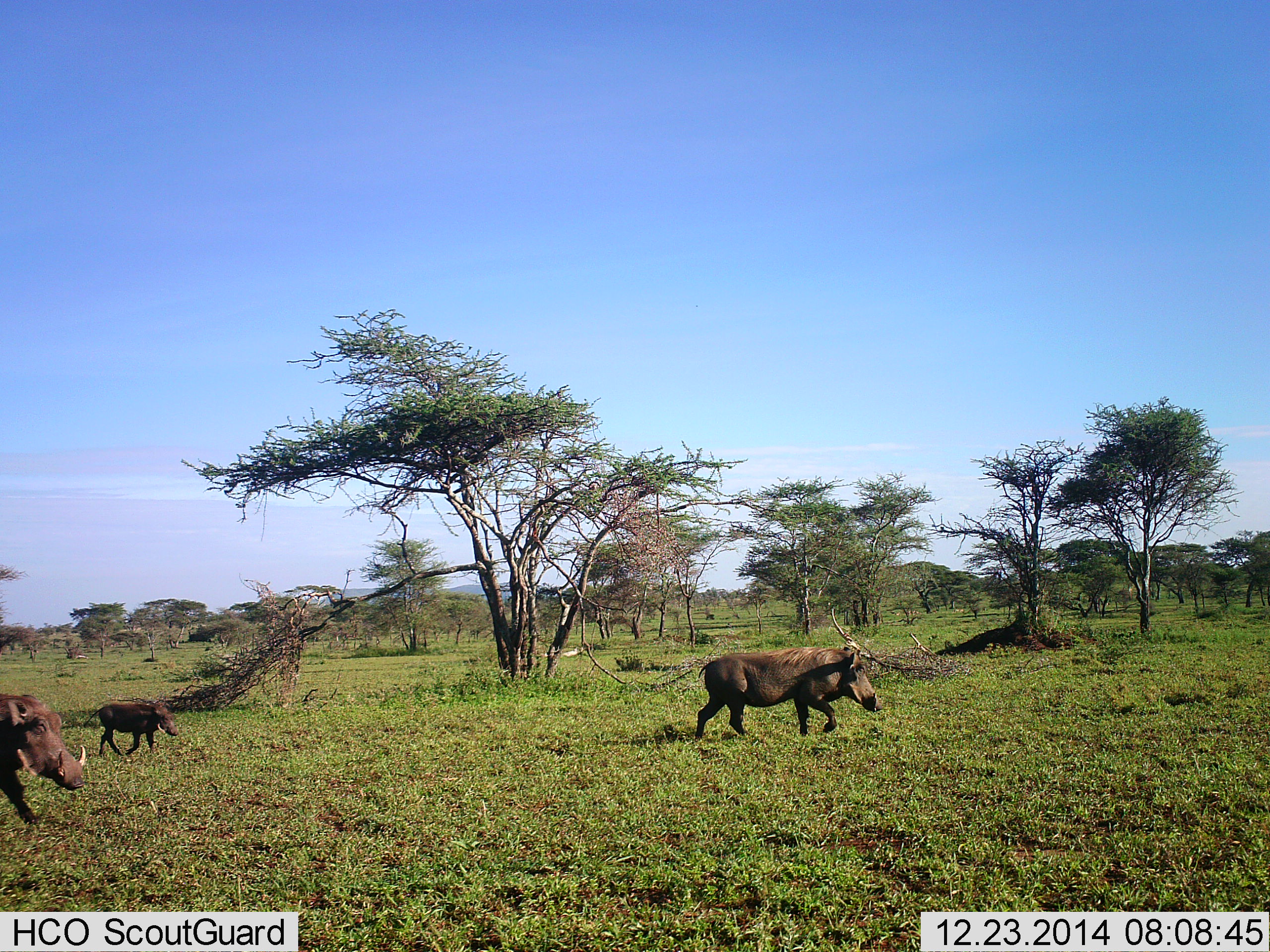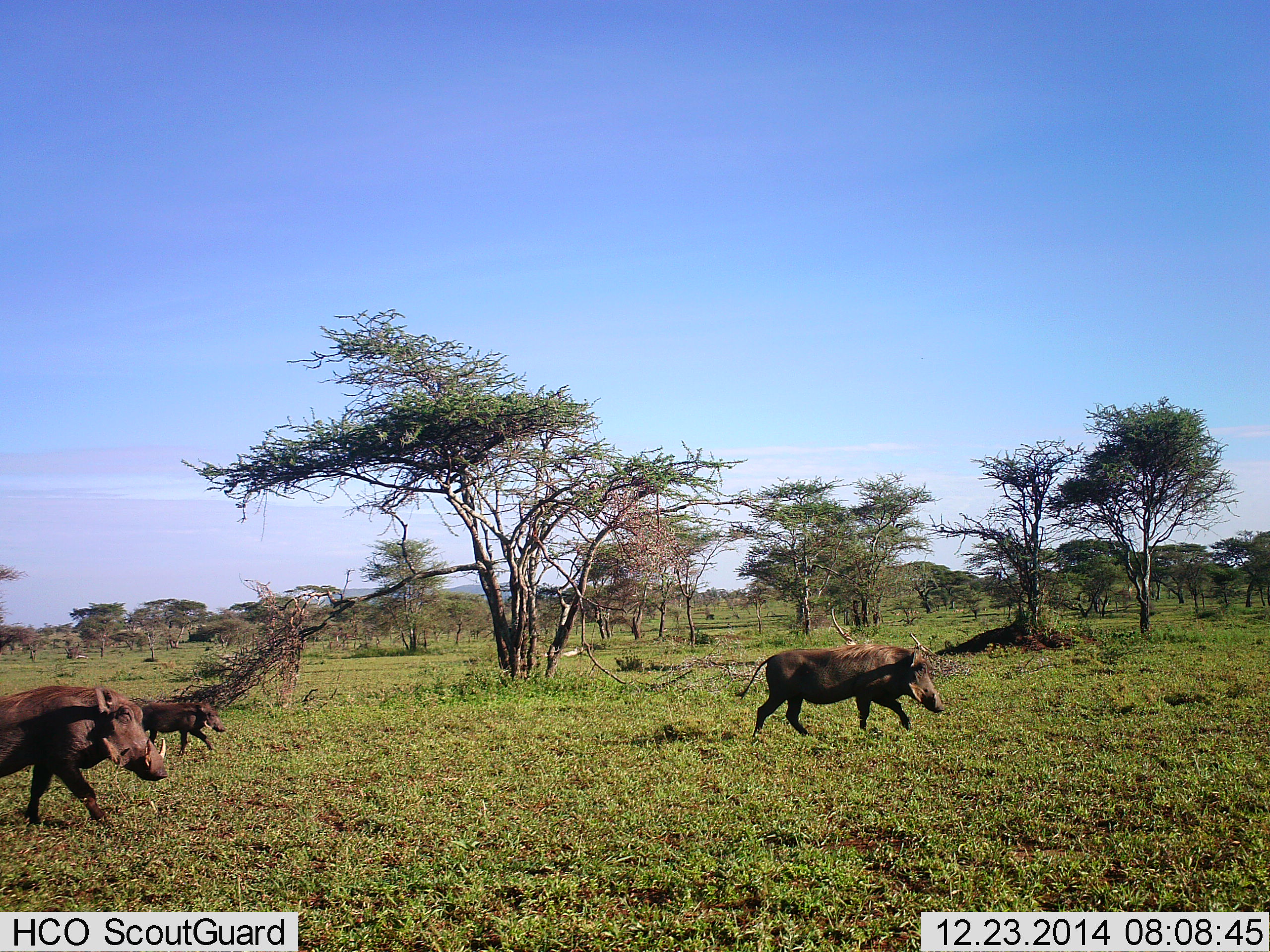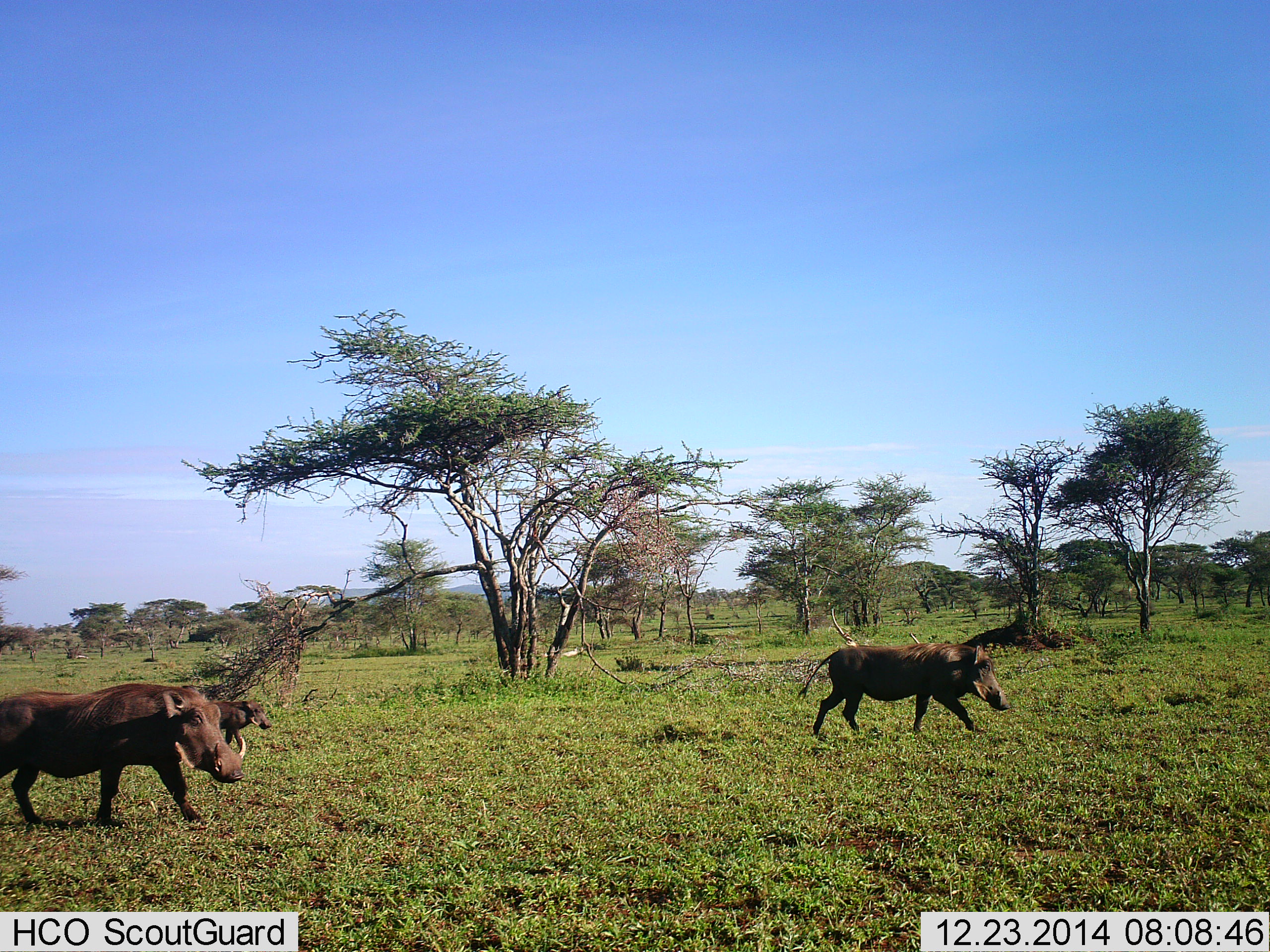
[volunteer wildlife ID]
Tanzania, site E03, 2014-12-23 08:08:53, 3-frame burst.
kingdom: Animalia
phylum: Chordata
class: Mammalia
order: Artiodactyla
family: Suidae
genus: Phacochoerus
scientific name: Phacochoerus africanus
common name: warthog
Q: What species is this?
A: Warthog (Phacochoerus africanus).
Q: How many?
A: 3.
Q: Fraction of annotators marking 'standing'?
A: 0%.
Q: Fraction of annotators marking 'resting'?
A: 0%.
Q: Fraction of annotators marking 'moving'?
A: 100%.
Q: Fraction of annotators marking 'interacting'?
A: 0%.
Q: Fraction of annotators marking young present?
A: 60%.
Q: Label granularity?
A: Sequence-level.